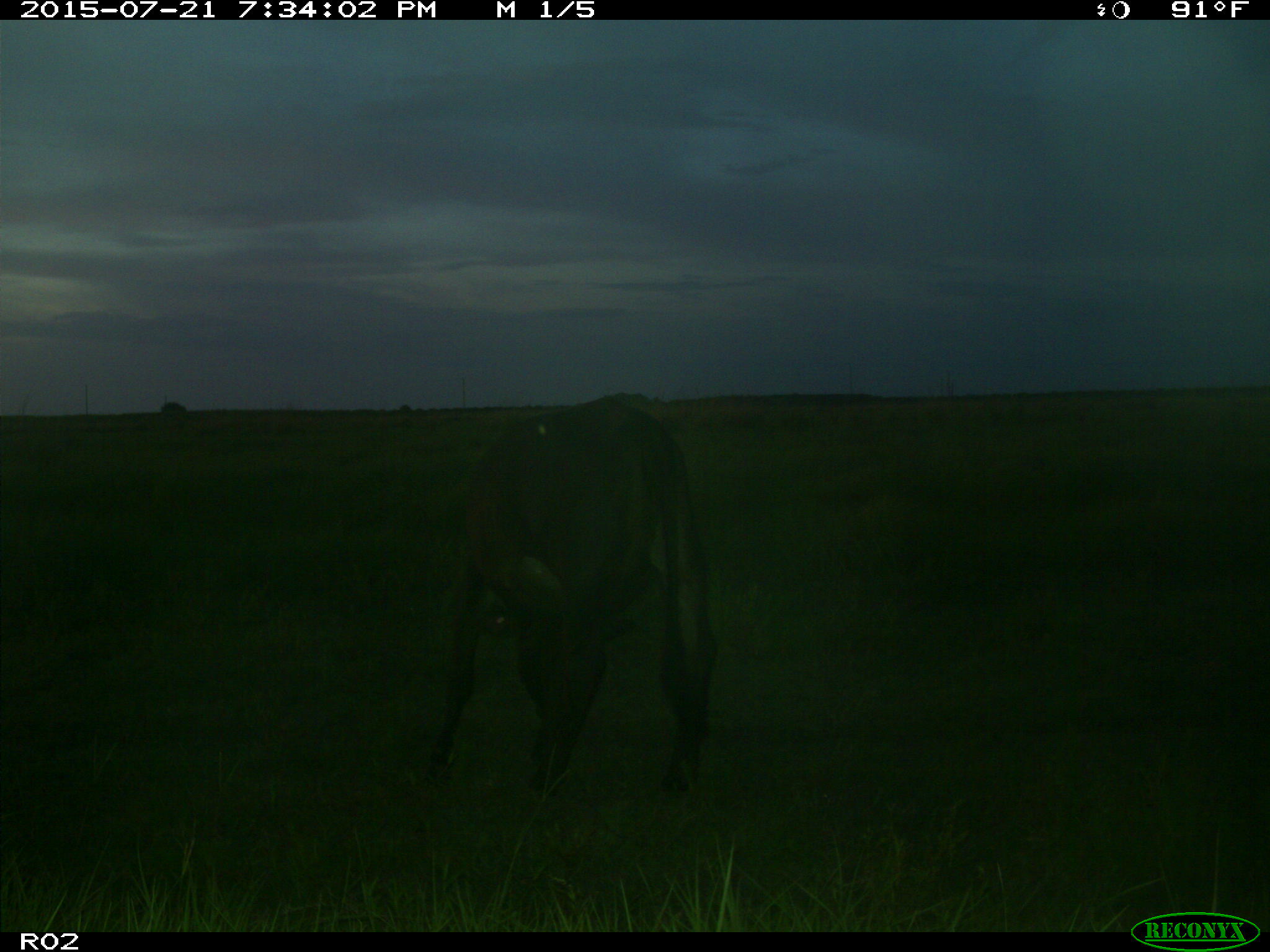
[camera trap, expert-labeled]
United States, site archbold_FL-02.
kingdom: Animalia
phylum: Chordata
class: Mammalia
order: Artiodactyla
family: Bovidae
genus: Bos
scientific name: Bos taurus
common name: domestic cow